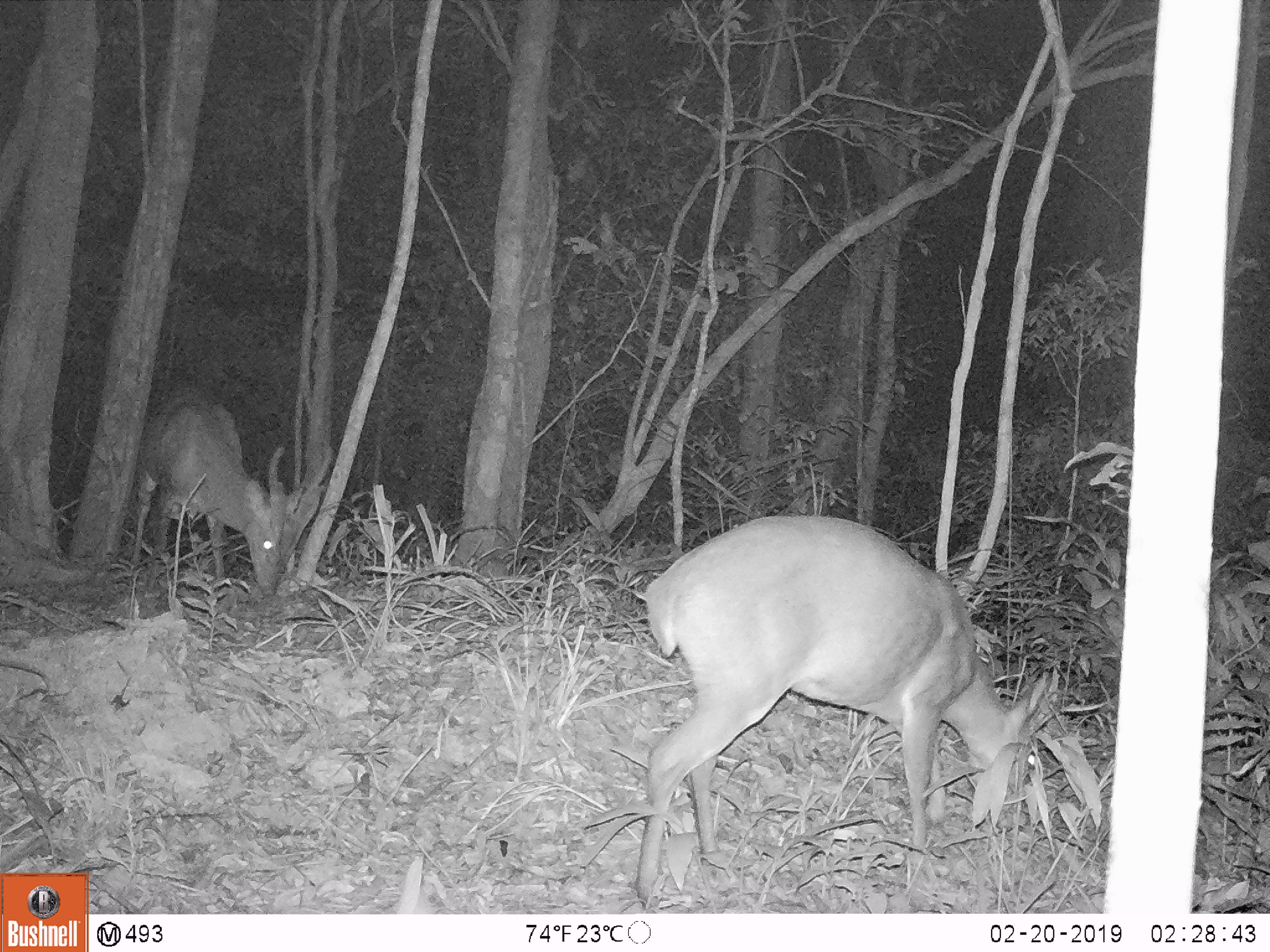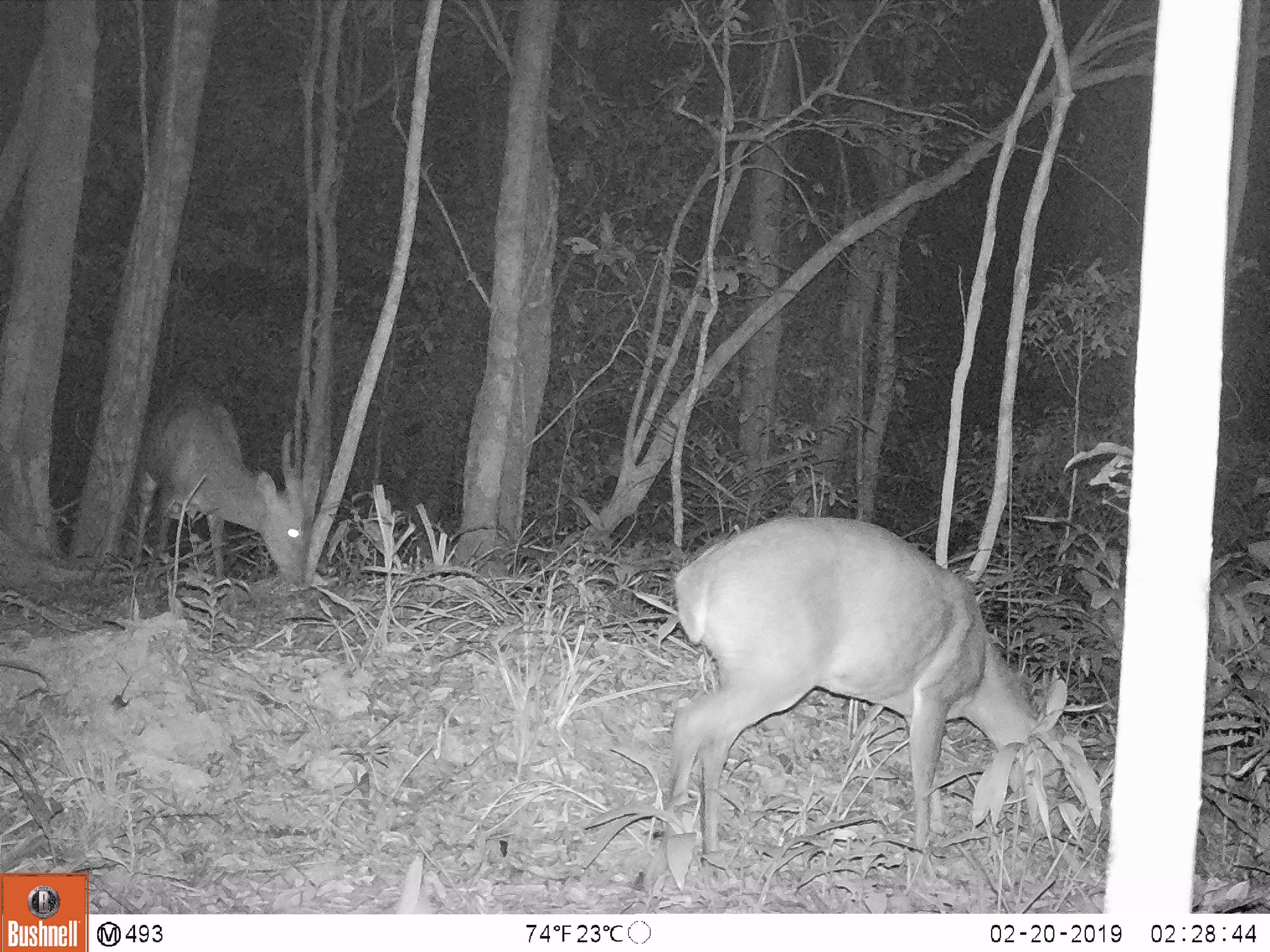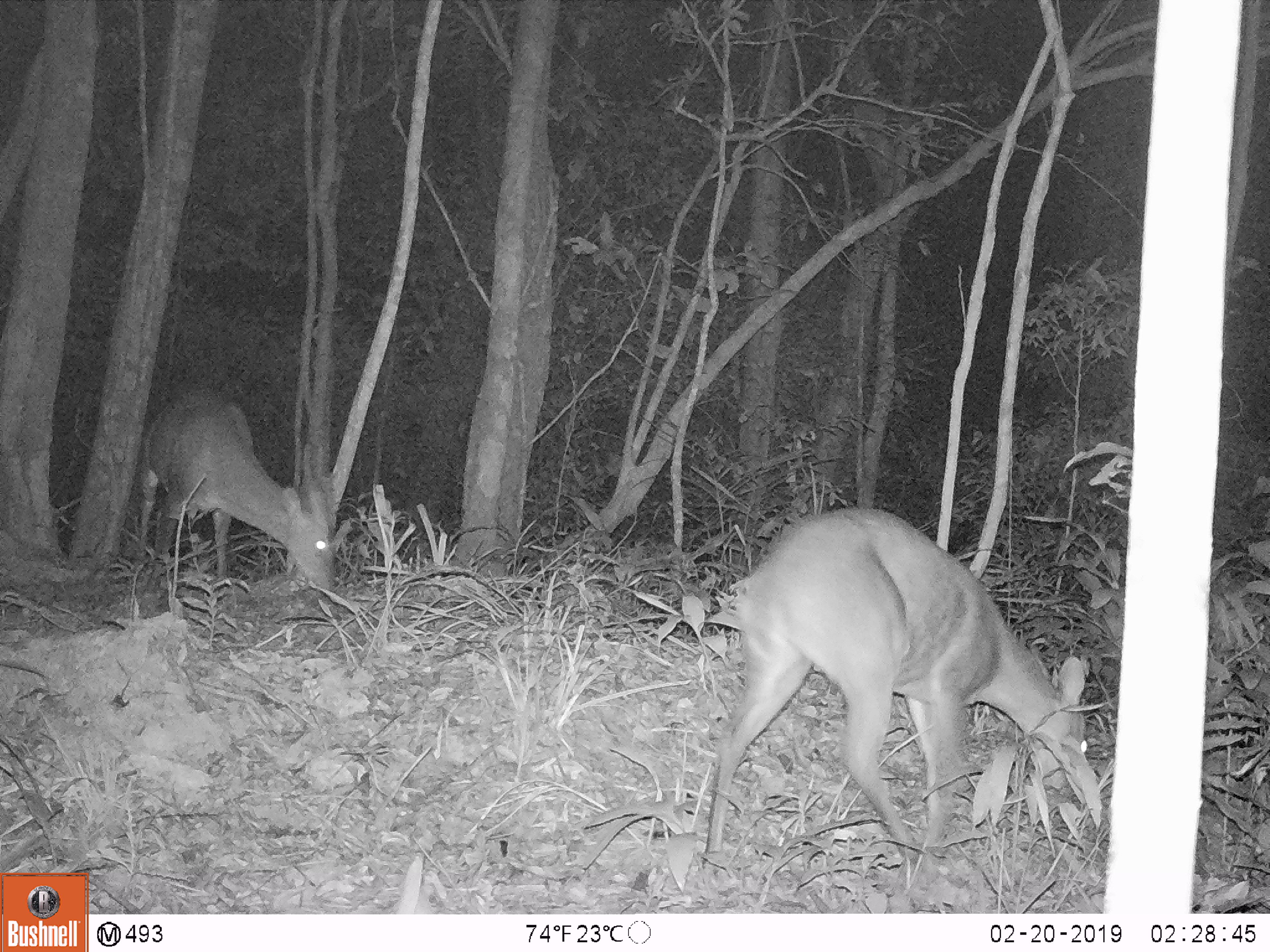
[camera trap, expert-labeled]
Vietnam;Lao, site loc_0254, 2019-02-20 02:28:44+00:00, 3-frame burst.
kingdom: Animalia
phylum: Chordata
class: Mammalia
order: Artiodactyla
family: Cervidae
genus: Muntiacus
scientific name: Muntiacus vuquangensis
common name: large-antlered muntjac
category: large antlered muntjac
Large antlered muntjac (large-antlered muntjac) (Muntiacus vuquangensis). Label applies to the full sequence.